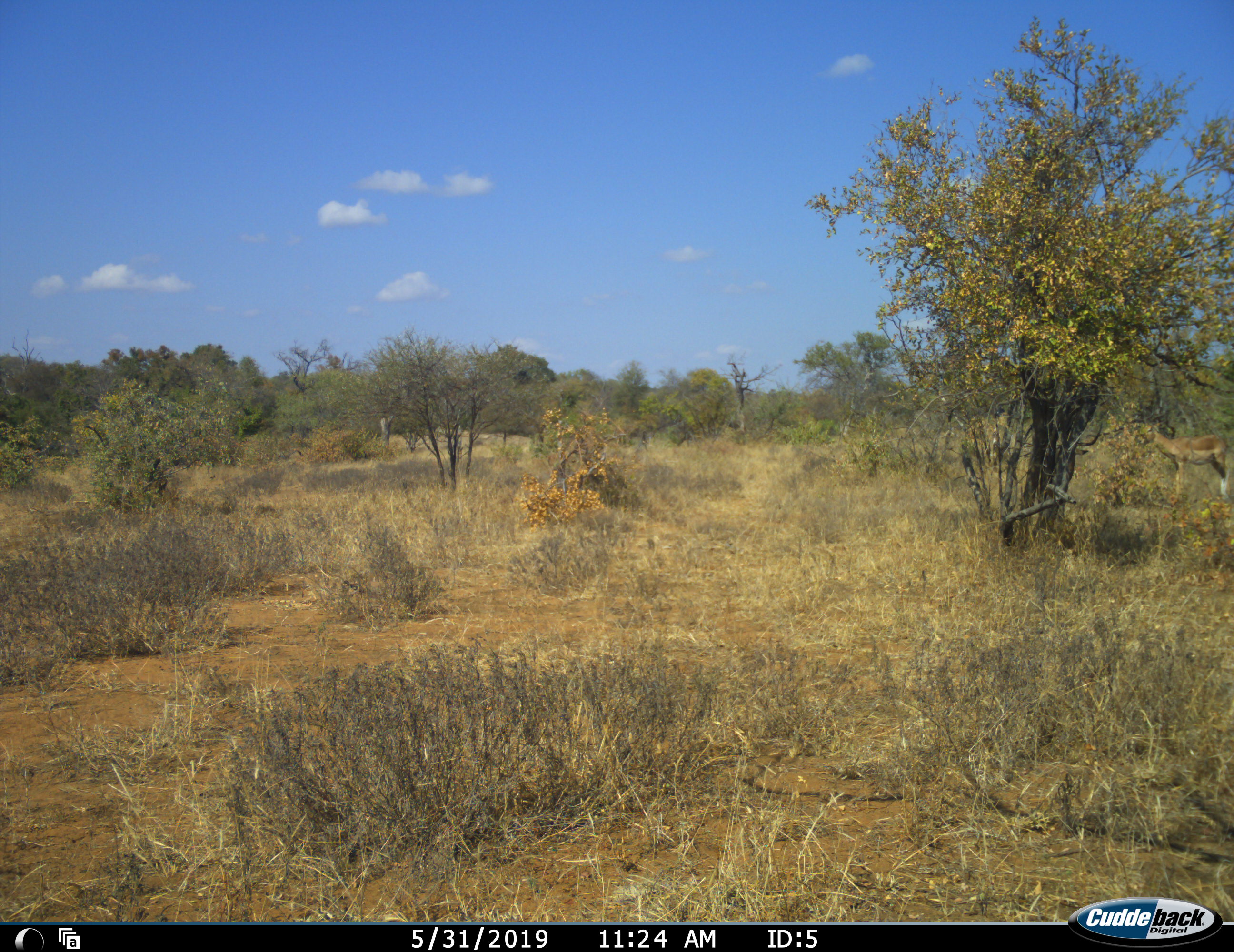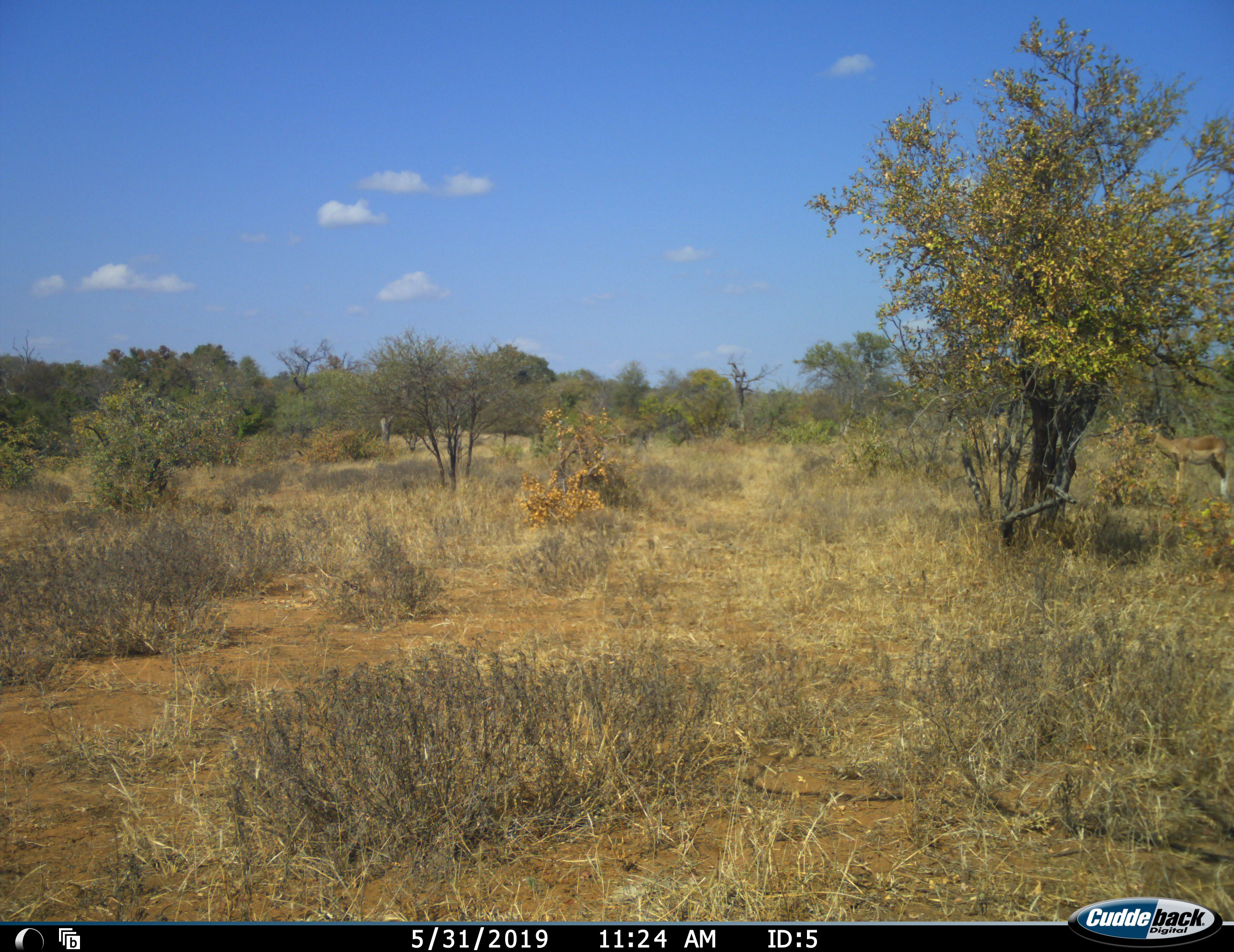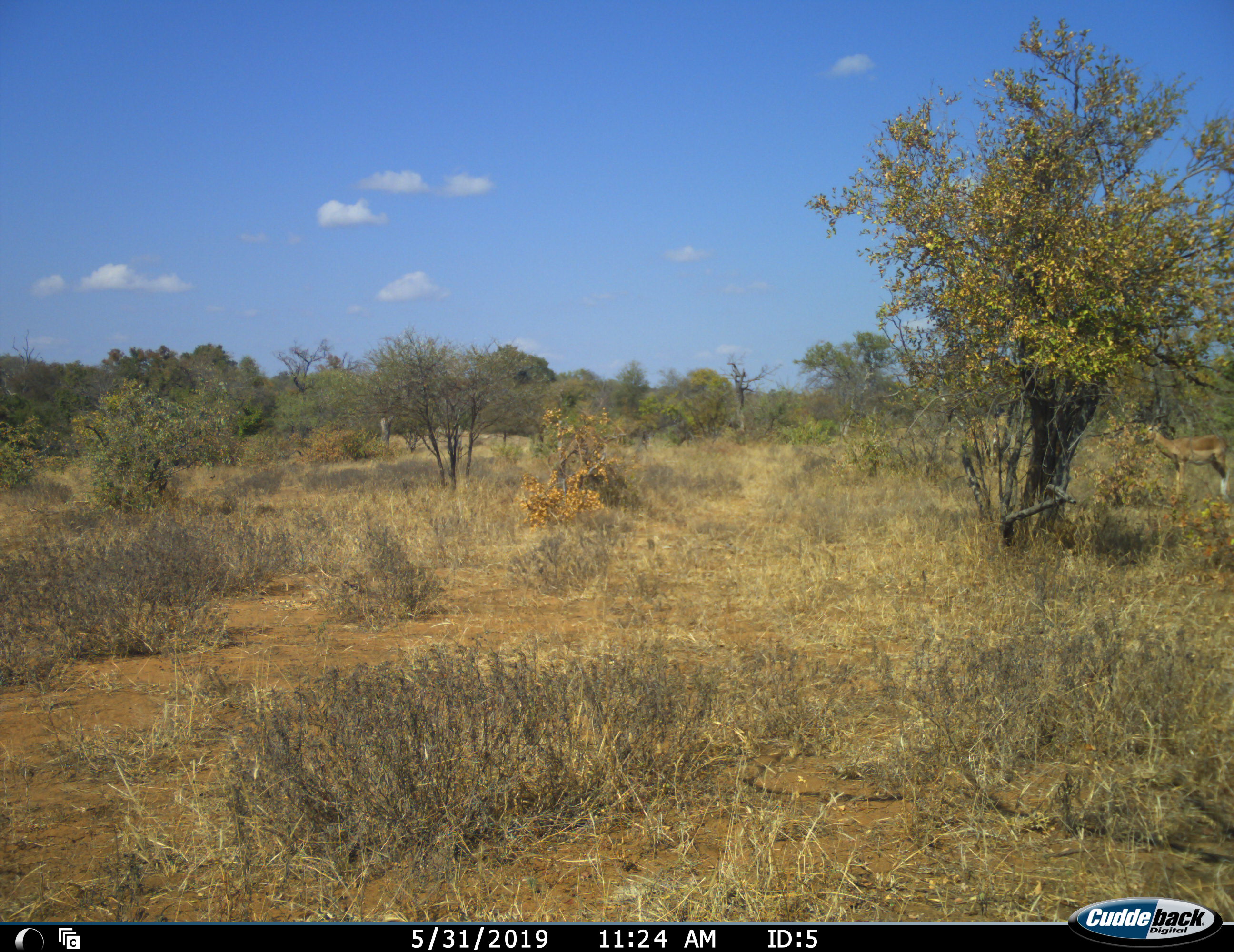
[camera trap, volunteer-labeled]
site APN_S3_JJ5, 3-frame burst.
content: unidentified animal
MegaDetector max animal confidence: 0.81